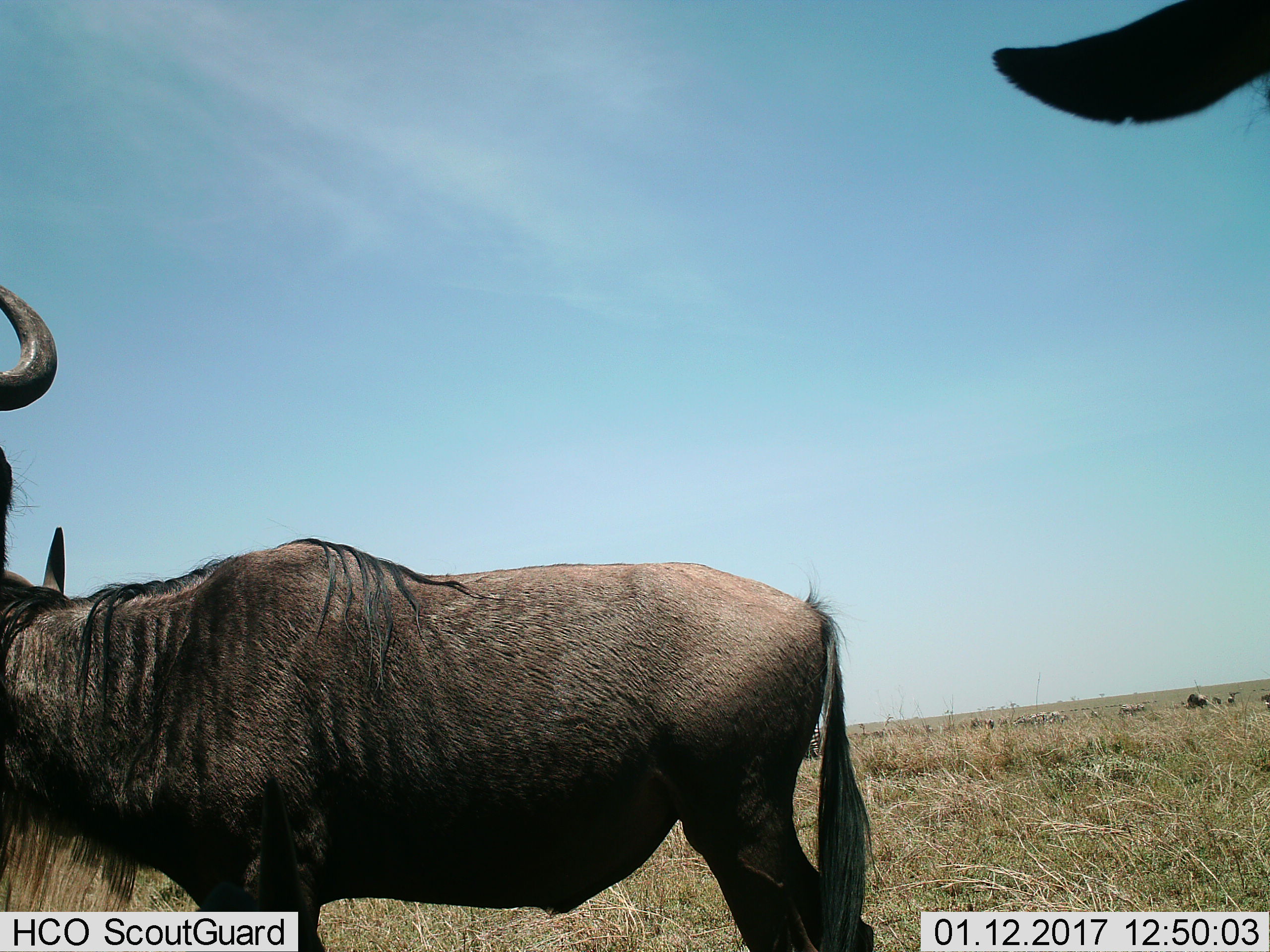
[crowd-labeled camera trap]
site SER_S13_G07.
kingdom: Animalia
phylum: Chordata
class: Mammalia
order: Artiodactyla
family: Bovidae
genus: Connochaetes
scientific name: Connochaetes taurinus taurinus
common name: blue wildebeest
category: wildebeestblue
Wildebeestblue (blue wildebeest) (Connochaetes taurinus taurinus), count 2. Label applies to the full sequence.